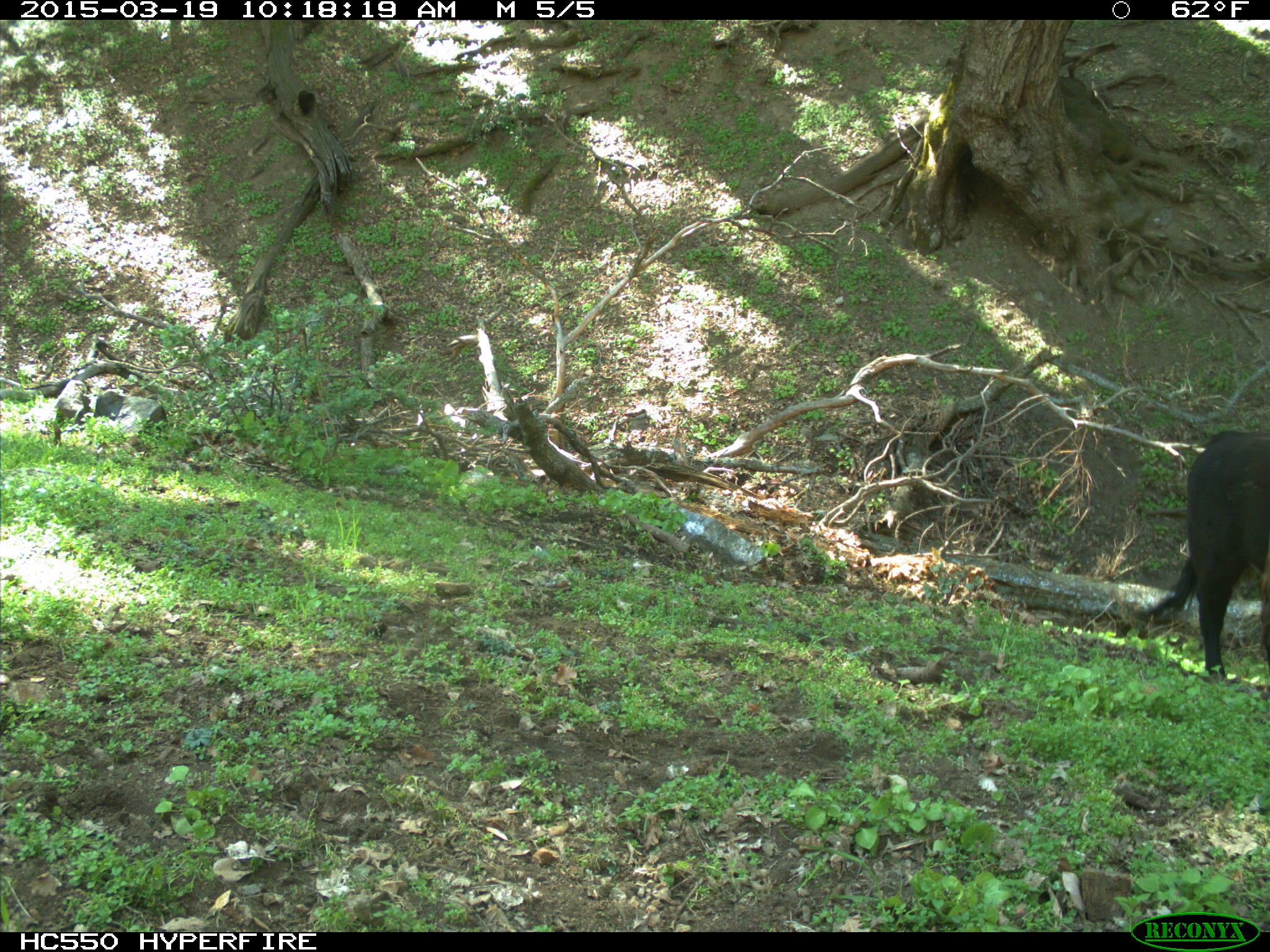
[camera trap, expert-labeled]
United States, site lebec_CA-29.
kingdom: Animalia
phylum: Chordata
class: Mammalia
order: Artiodactyla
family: Bovidae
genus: Bos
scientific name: Bos taurus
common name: domestic cow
Bos taurus (domestic cow).